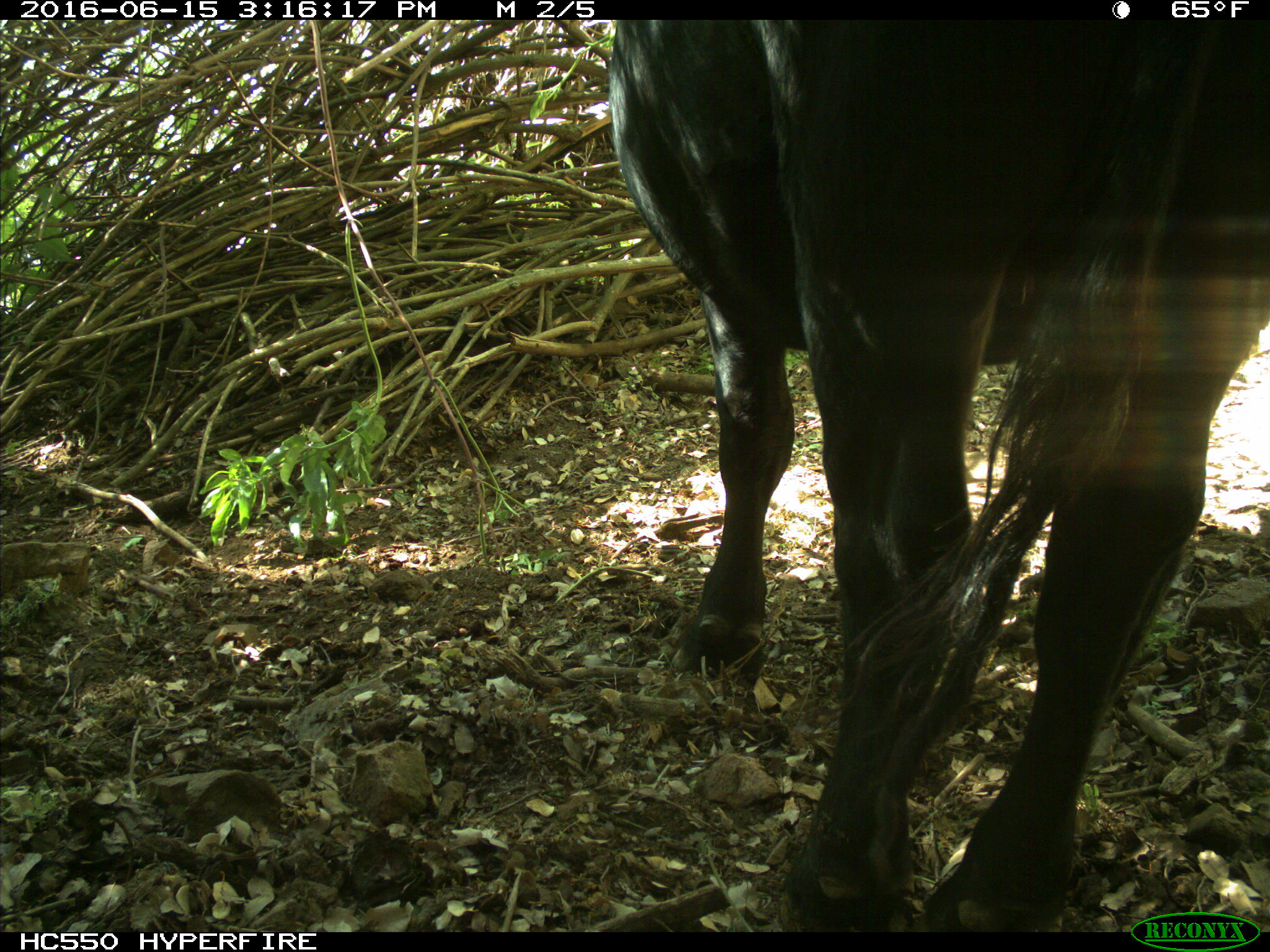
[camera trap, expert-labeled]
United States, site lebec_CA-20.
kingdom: Animalia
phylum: Chordata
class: Mammalia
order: Artiodactyla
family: Bovidae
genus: Bos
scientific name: Bos taurus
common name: domestic cow